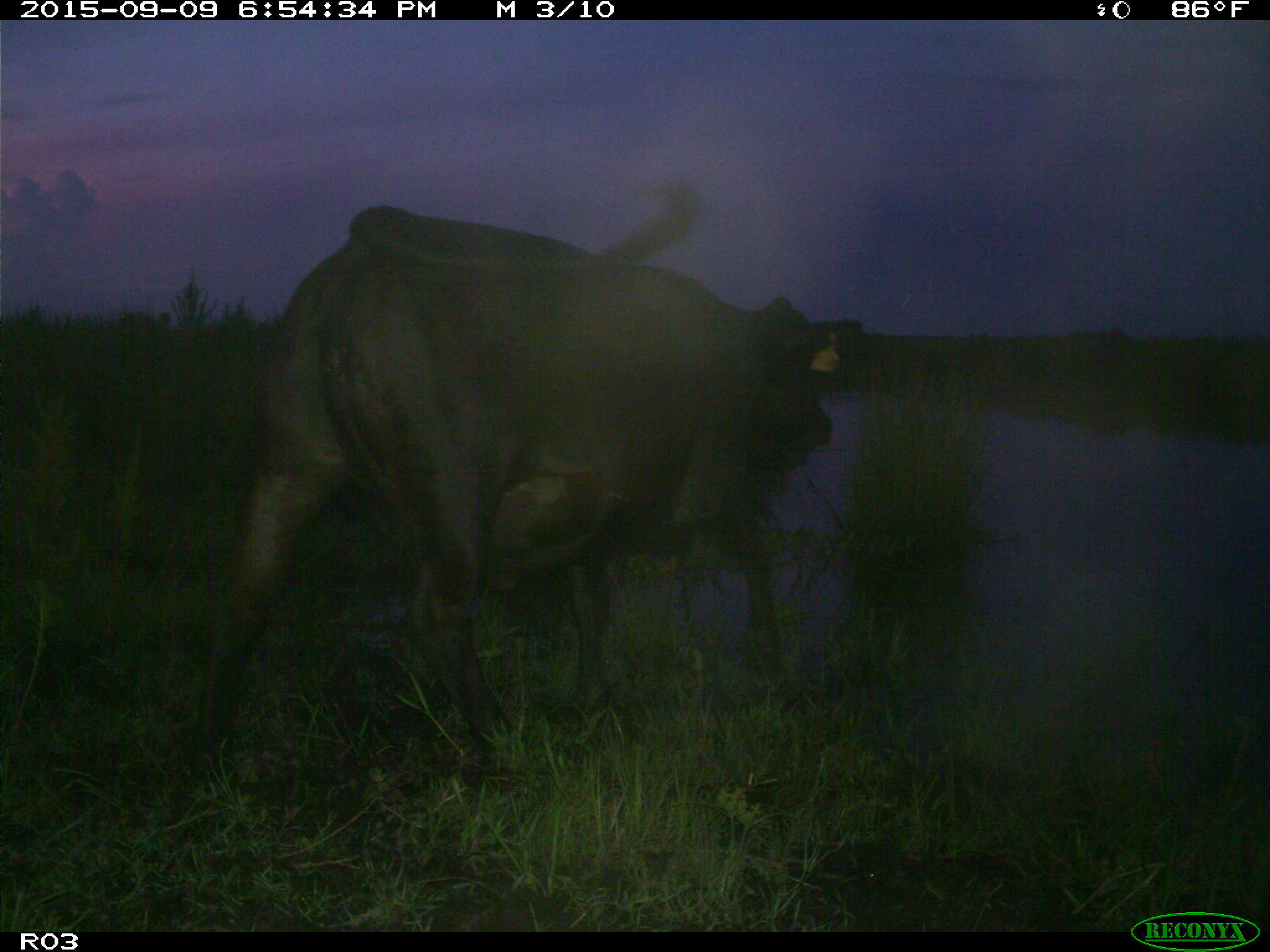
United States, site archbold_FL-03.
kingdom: Animalia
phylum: Chordata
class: Mammalia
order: Artiodactyla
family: Bovidae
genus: Bos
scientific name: Bos taurus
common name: domestic cow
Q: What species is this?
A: Bos taurus (domestic cow).